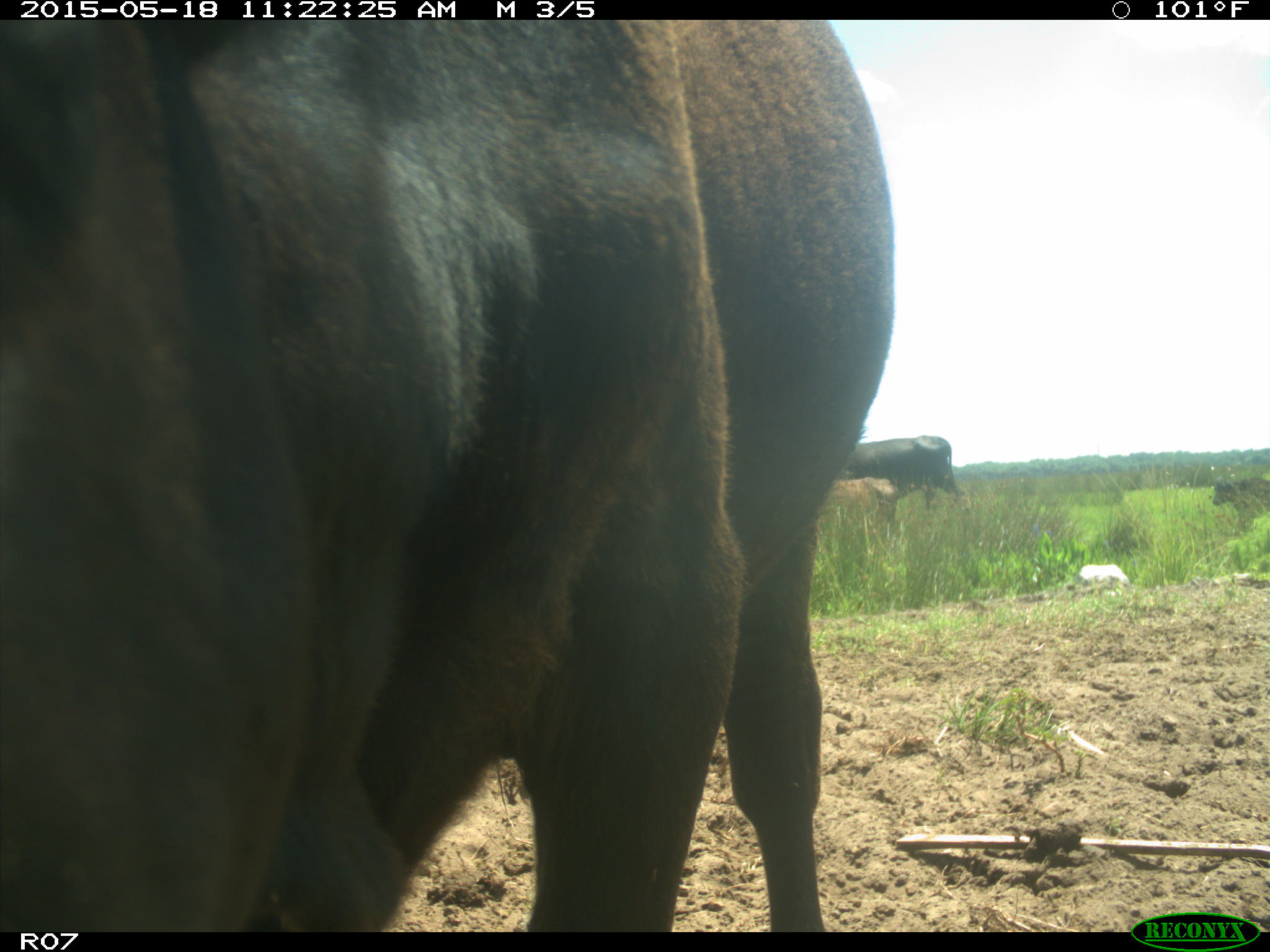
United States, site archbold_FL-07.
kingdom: Animalia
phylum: Chordata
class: Mammalia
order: Artiodactyla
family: Bovidae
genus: Bos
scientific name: Bos taurus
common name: domestic cow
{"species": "Bos taurus (domestic cow)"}